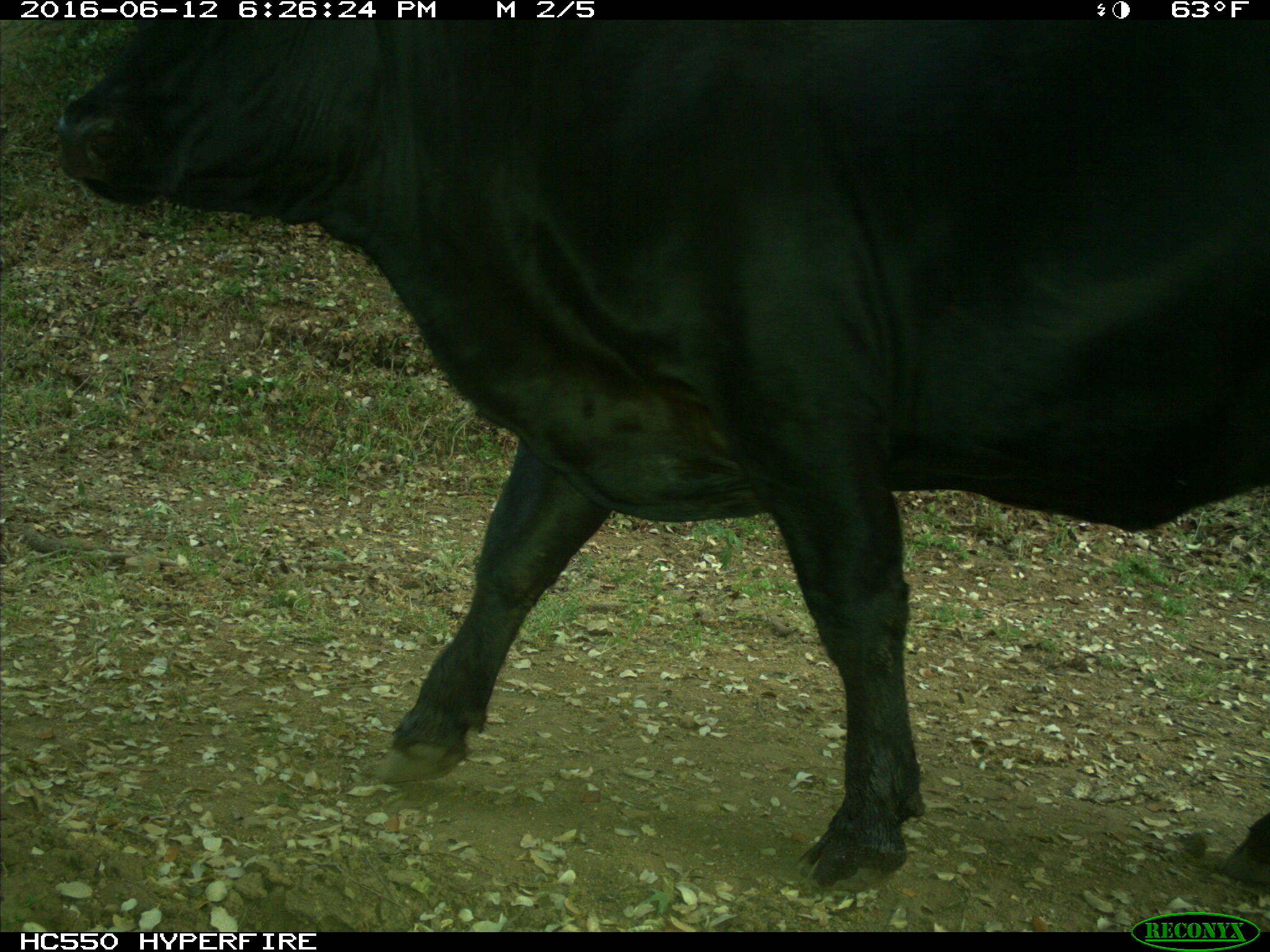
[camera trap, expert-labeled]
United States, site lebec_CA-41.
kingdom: Animalia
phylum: Chordata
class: Mammalia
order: Artiodactyla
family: Bovidae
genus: Bos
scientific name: Bos taurus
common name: domestic cow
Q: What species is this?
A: Bos taurus (domestic cow).